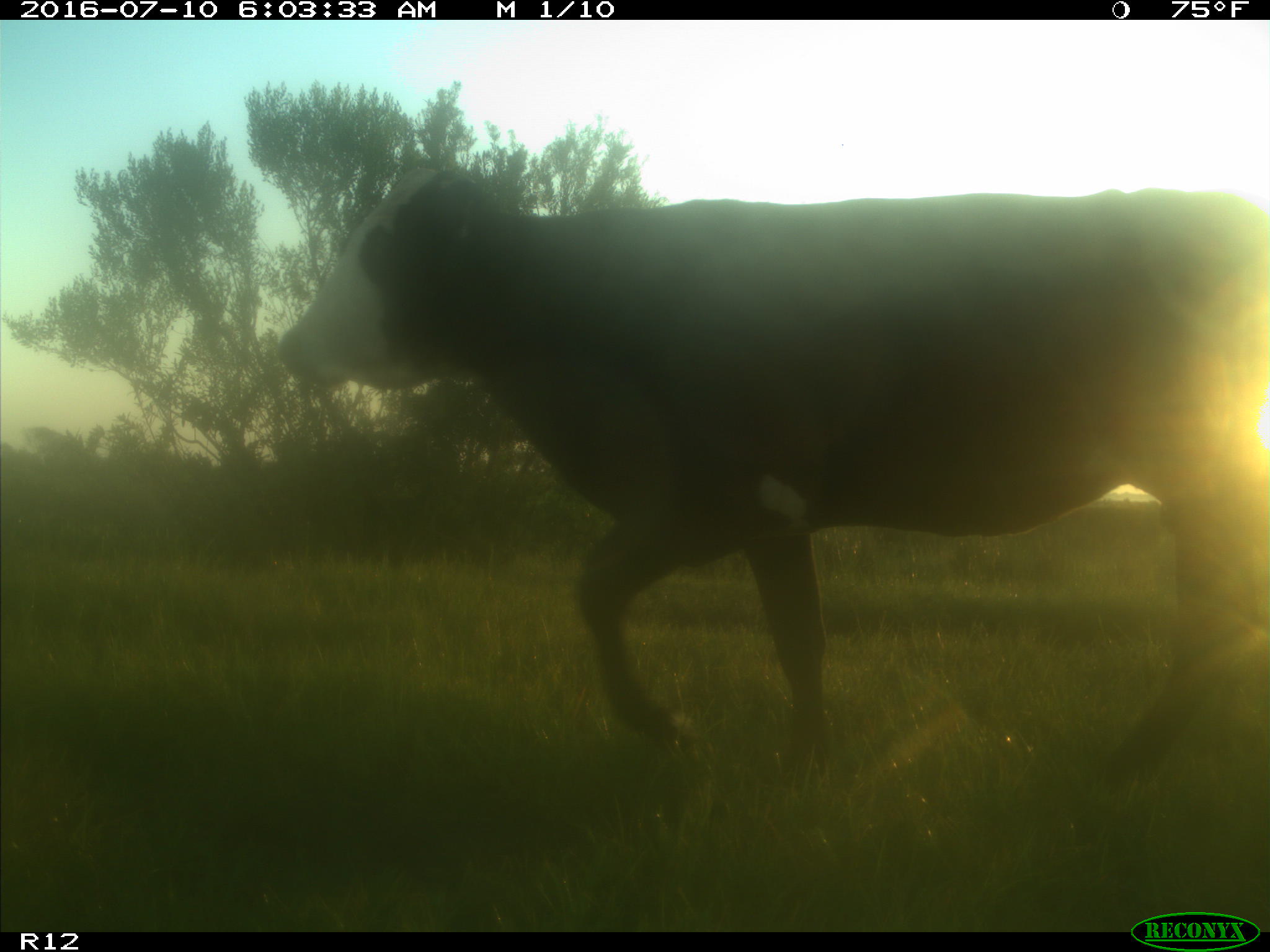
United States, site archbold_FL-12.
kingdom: Animalia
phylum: Chordata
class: Mammalia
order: Artiodactyla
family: Bovidae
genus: Bos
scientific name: Bos taurus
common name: domestic cow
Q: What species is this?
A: Bos taurus (domestic cow).